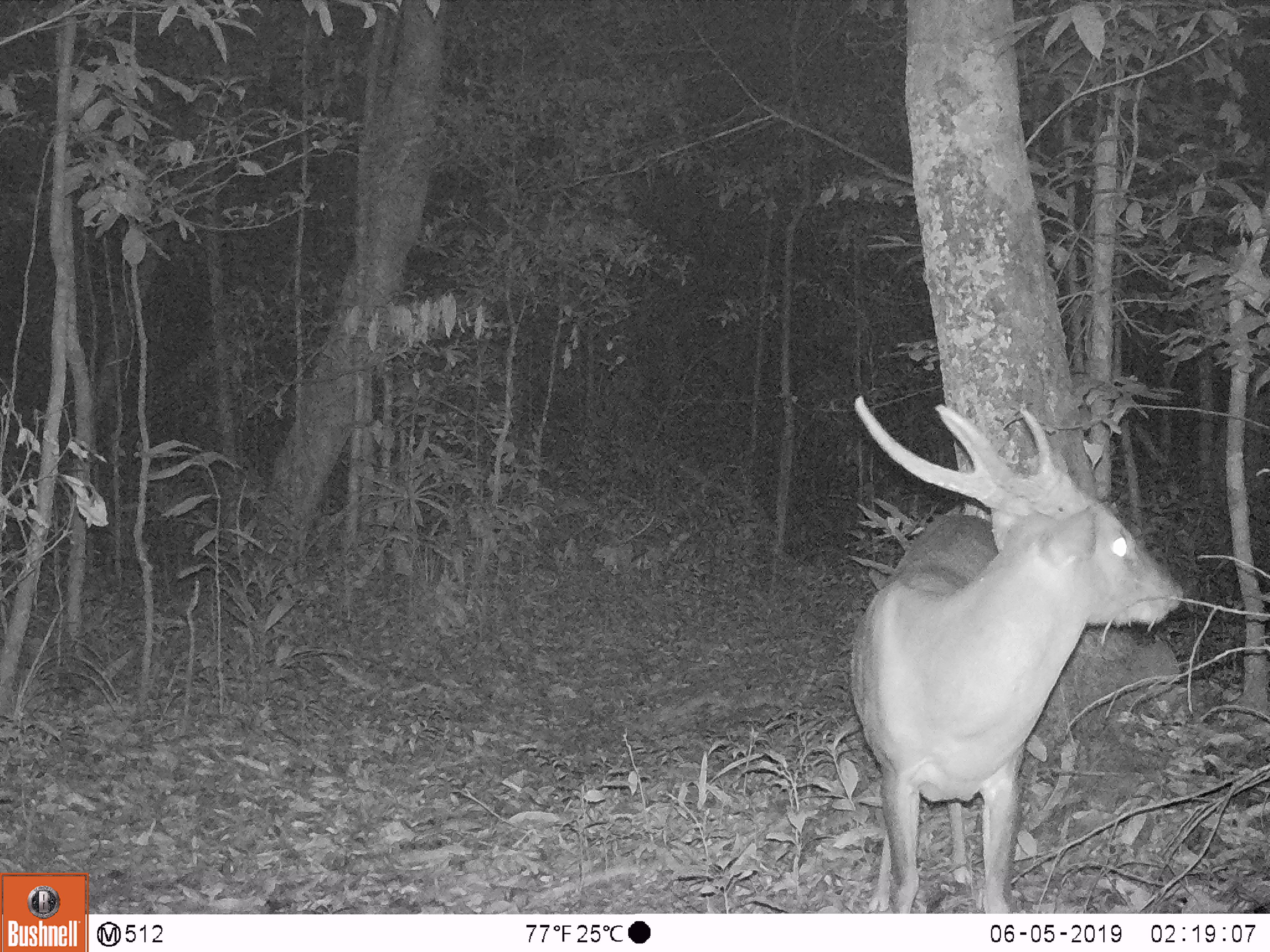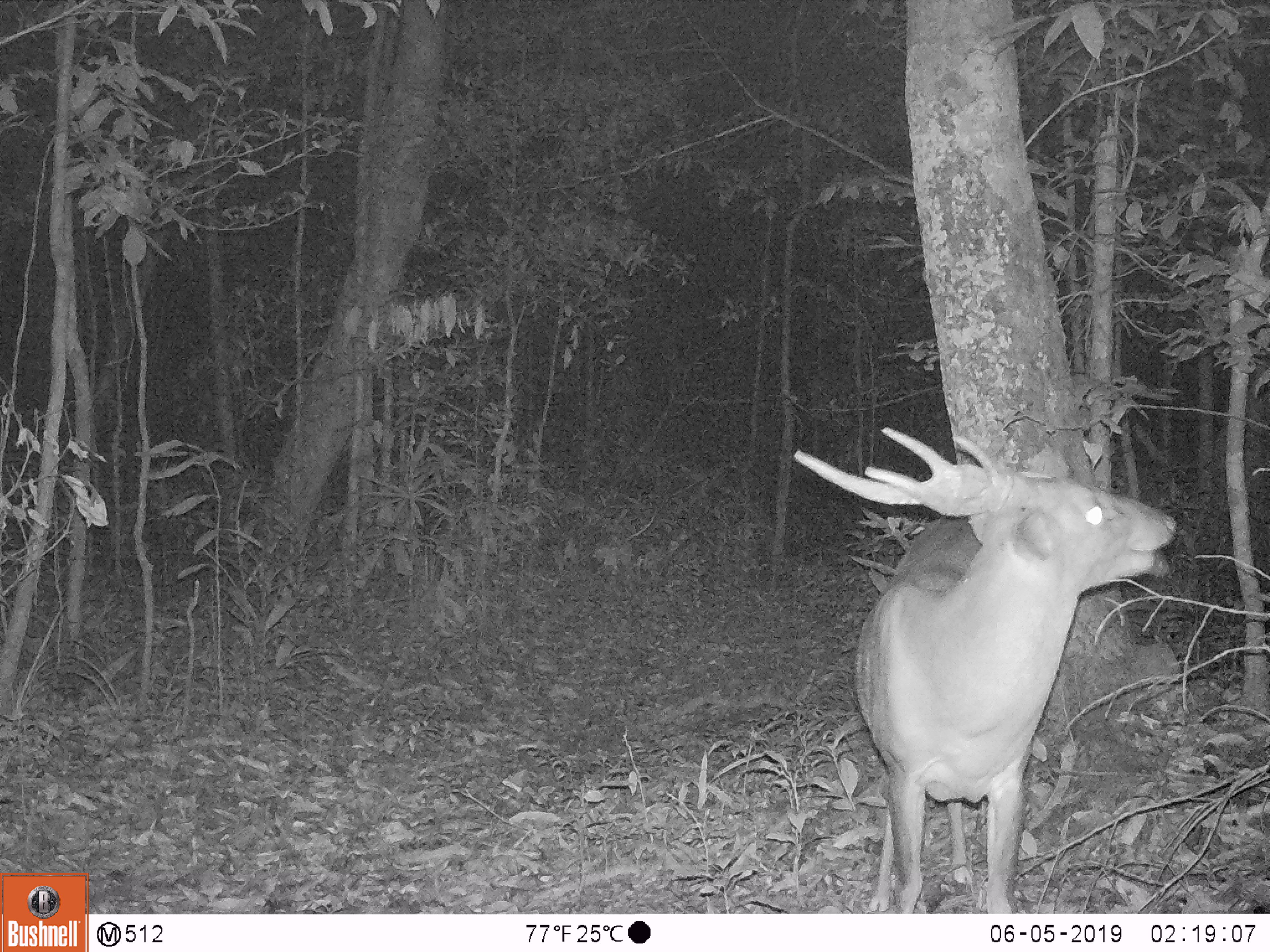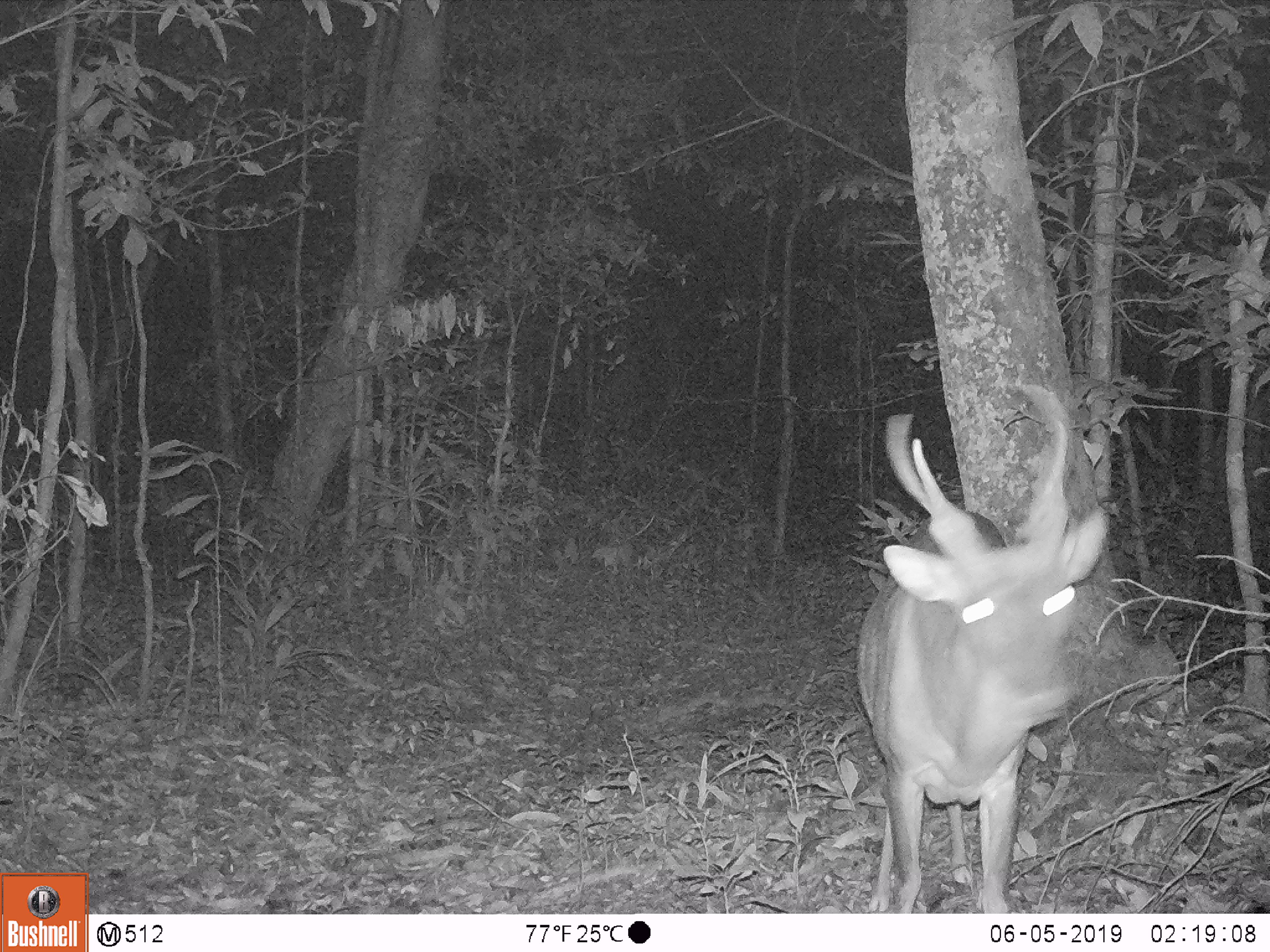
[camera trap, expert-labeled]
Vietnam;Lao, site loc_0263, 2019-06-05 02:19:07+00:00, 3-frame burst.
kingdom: Animalia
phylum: Chordata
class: Mammalia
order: Artiodactyla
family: Cervidae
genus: Muntiacus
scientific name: Muntiacus vuquangensis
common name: large-antlered muntjac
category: large antlered muntjac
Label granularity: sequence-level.